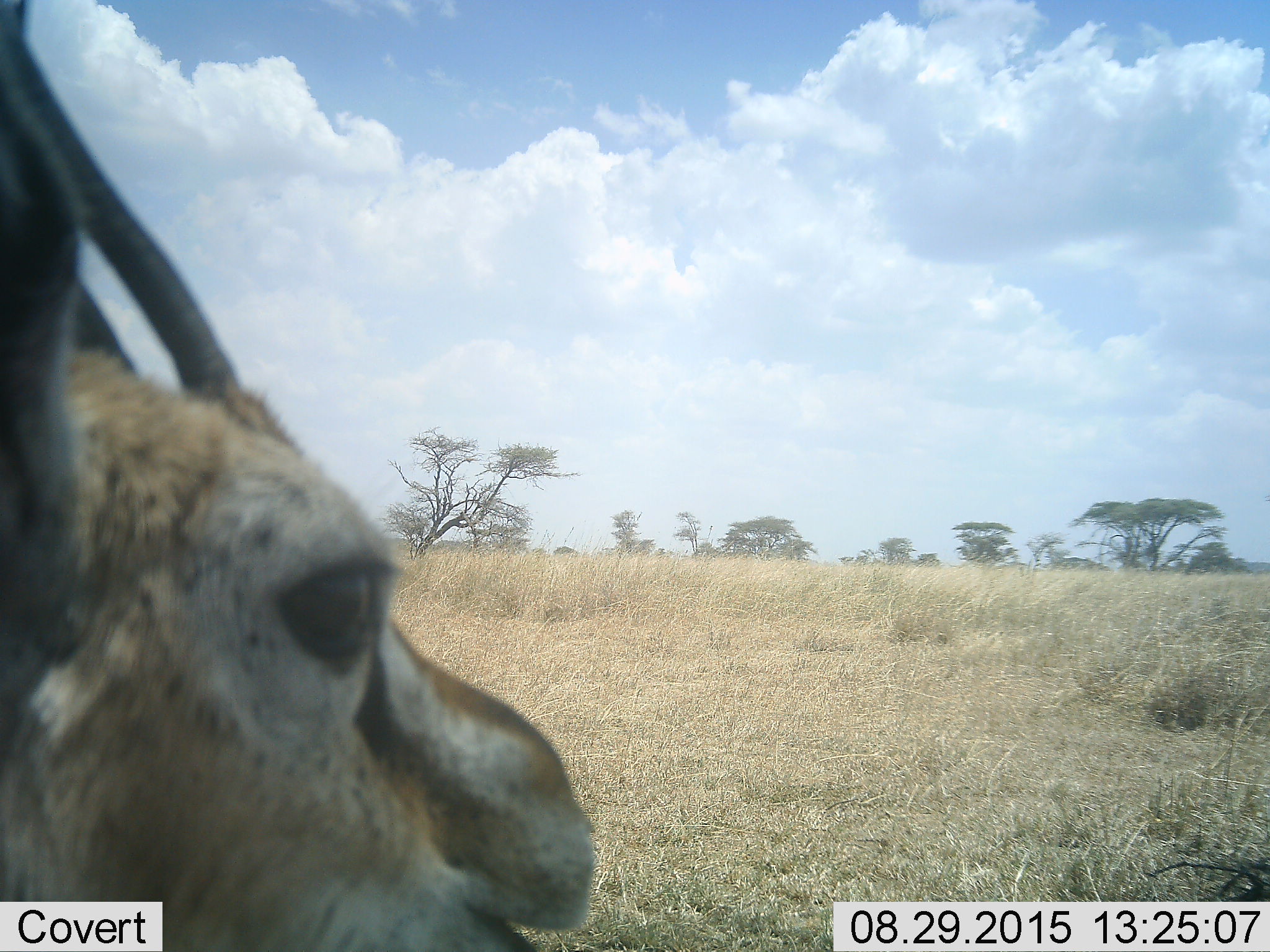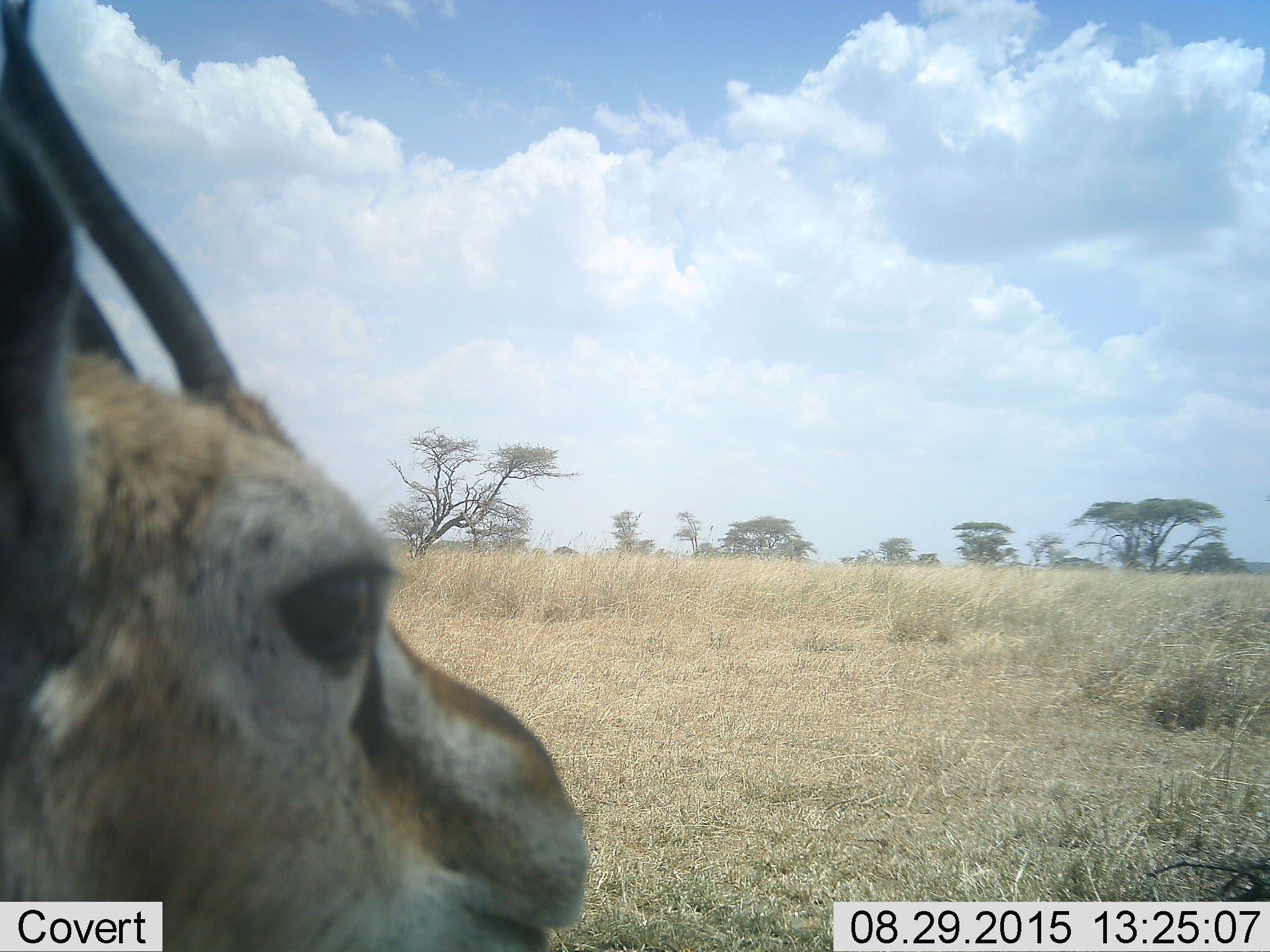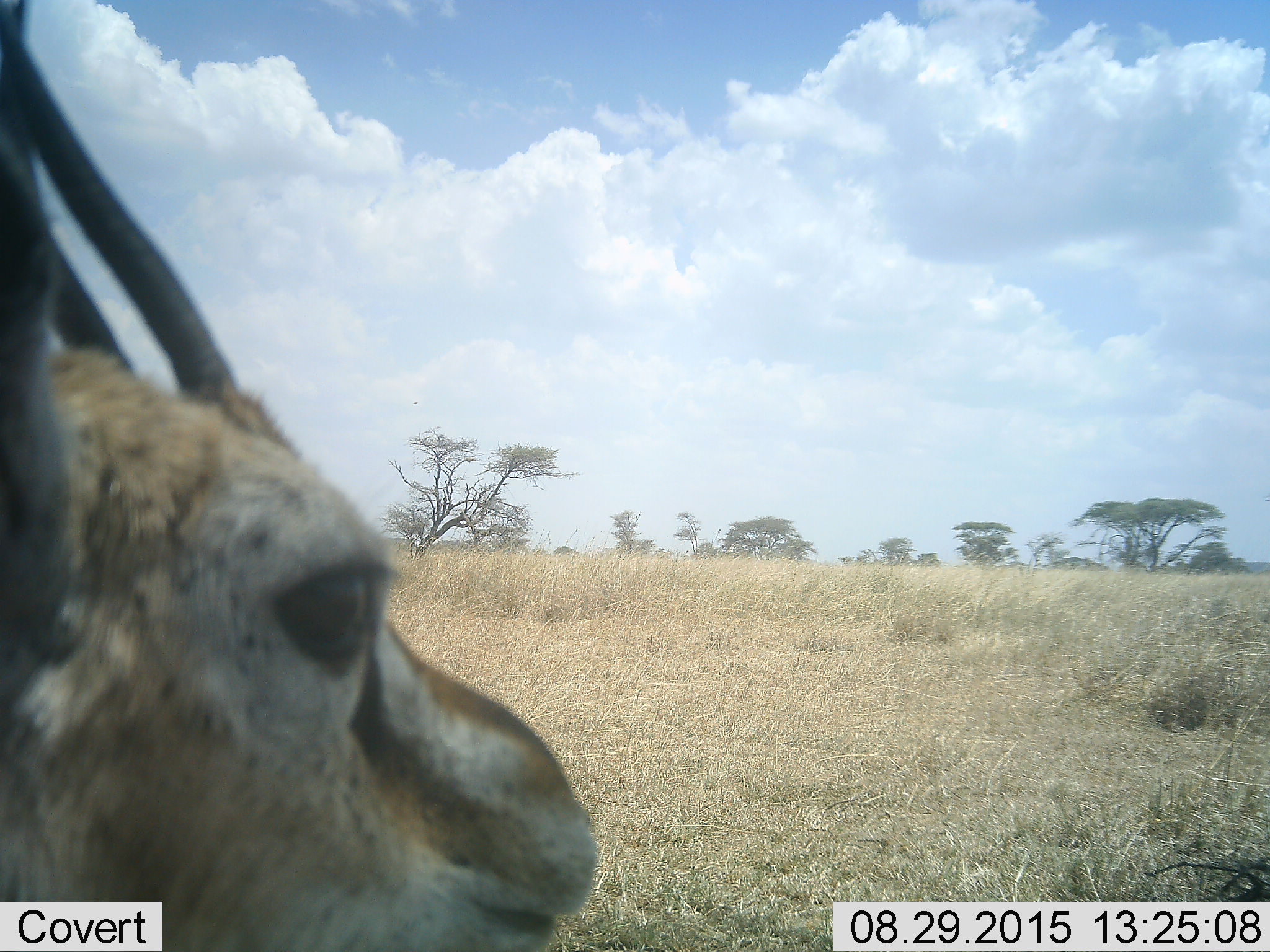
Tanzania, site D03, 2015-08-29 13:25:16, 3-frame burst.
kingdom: Animalia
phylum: Chordata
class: Mammalia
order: Artiodactyla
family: Bovidae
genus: Eudorcas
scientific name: Eudorcas thomsonii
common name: thomson's gazelle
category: gazellethomsons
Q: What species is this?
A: Gazellethomsons (thomson's gazelle) (Eudorcas thomsonii).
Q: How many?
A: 1.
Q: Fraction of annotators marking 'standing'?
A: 69%.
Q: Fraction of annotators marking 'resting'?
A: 15%.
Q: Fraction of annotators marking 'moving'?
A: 0%.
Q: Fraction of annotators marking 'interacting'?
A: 0%.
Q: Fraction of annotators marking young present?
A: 0%.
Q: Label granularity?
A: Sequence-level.